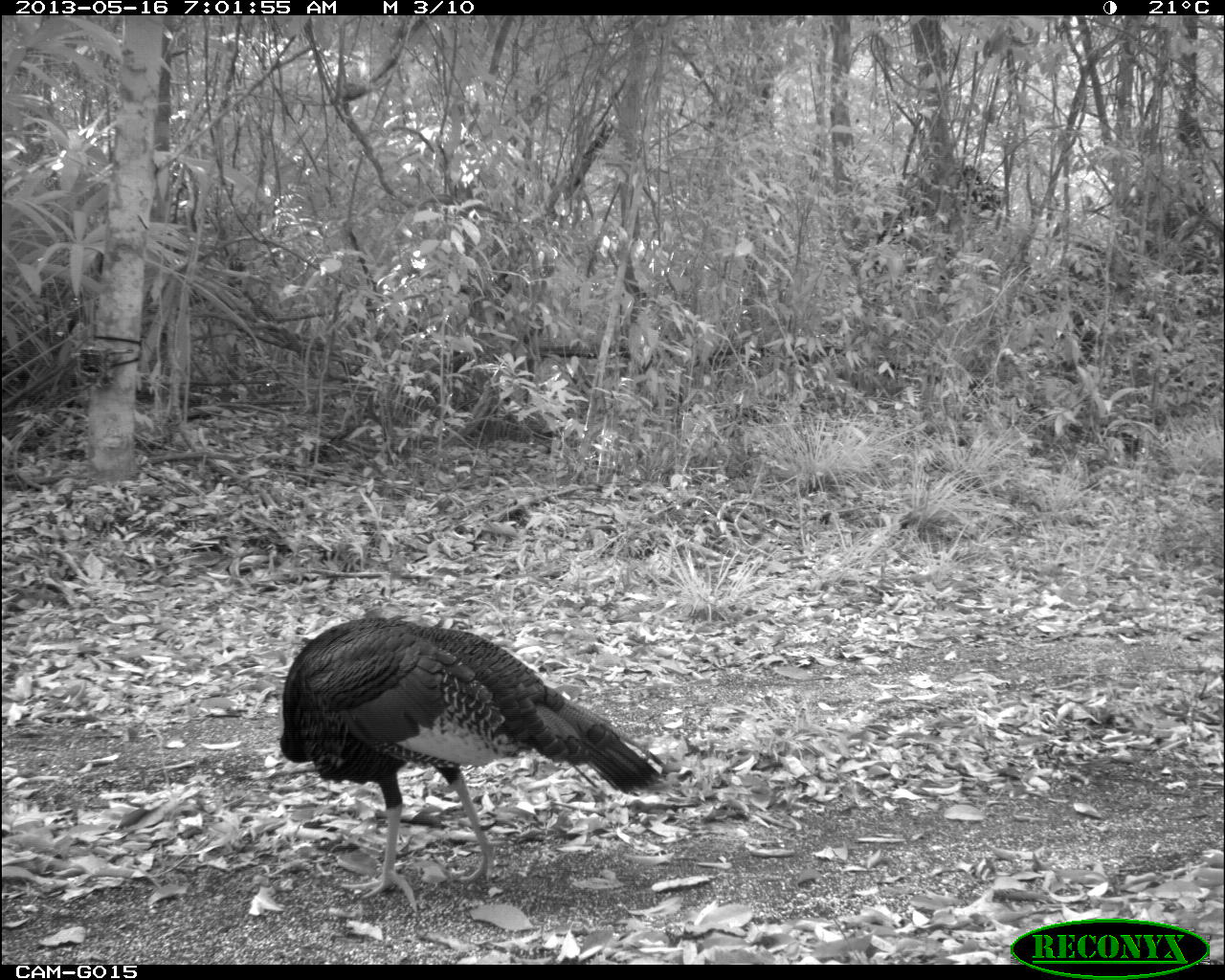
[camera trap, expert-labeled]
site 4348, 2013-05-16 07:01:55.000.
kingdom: Animalia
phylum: Chordata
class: Aves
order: Galliformes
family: Phasianidae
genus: Meleagris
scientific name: Meleagris ocellata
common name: ocellated turkey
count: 1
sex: male